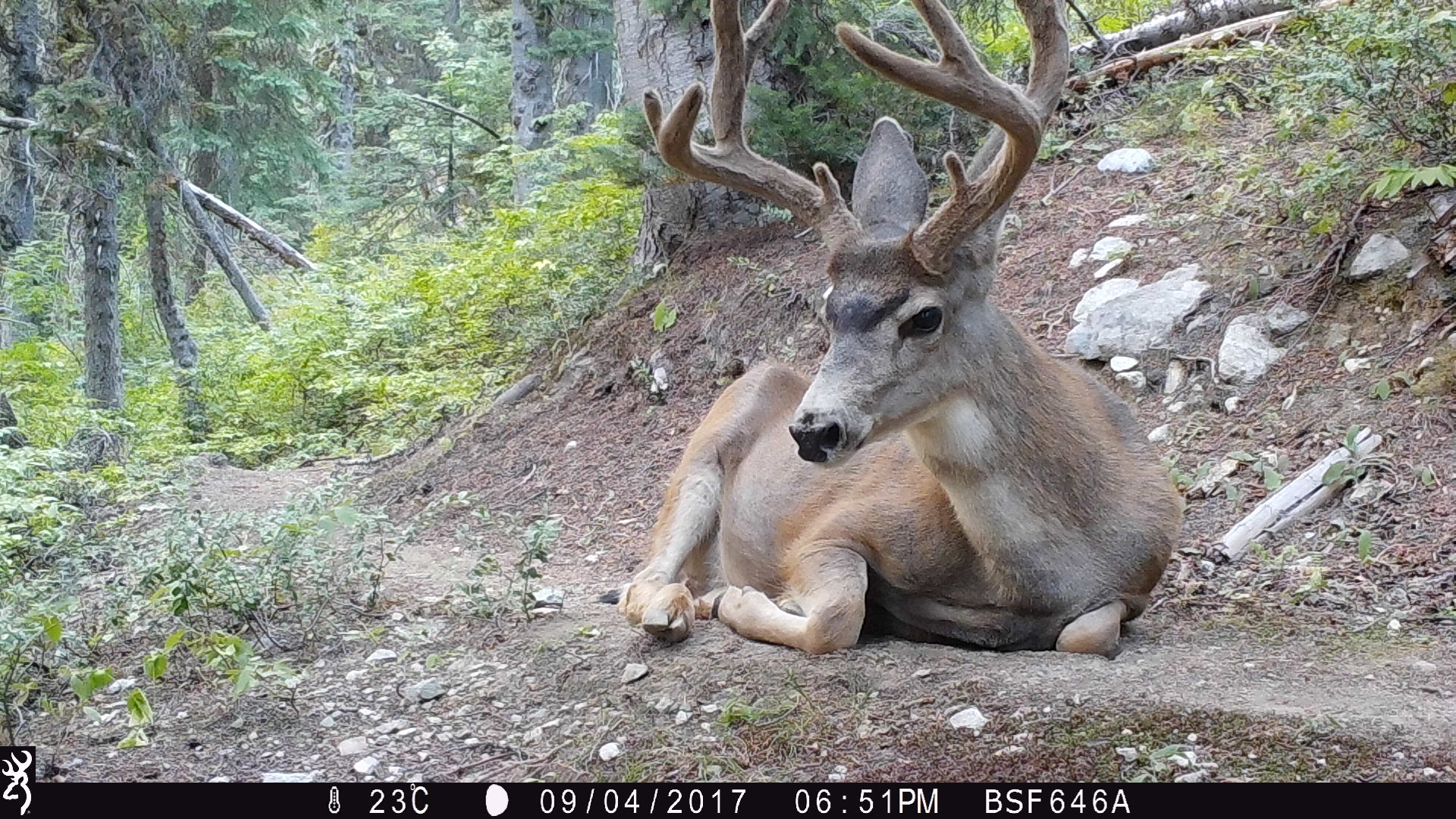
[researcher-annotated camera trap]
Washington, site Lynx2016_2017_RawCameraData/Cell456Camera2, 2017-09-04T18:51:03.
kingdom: Animalia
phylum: Chordata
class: Mammalia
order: Artiodactyla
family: Cervidae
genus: Odocoileus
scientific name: Odocoileus hemionus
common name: mule deer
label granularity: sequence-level